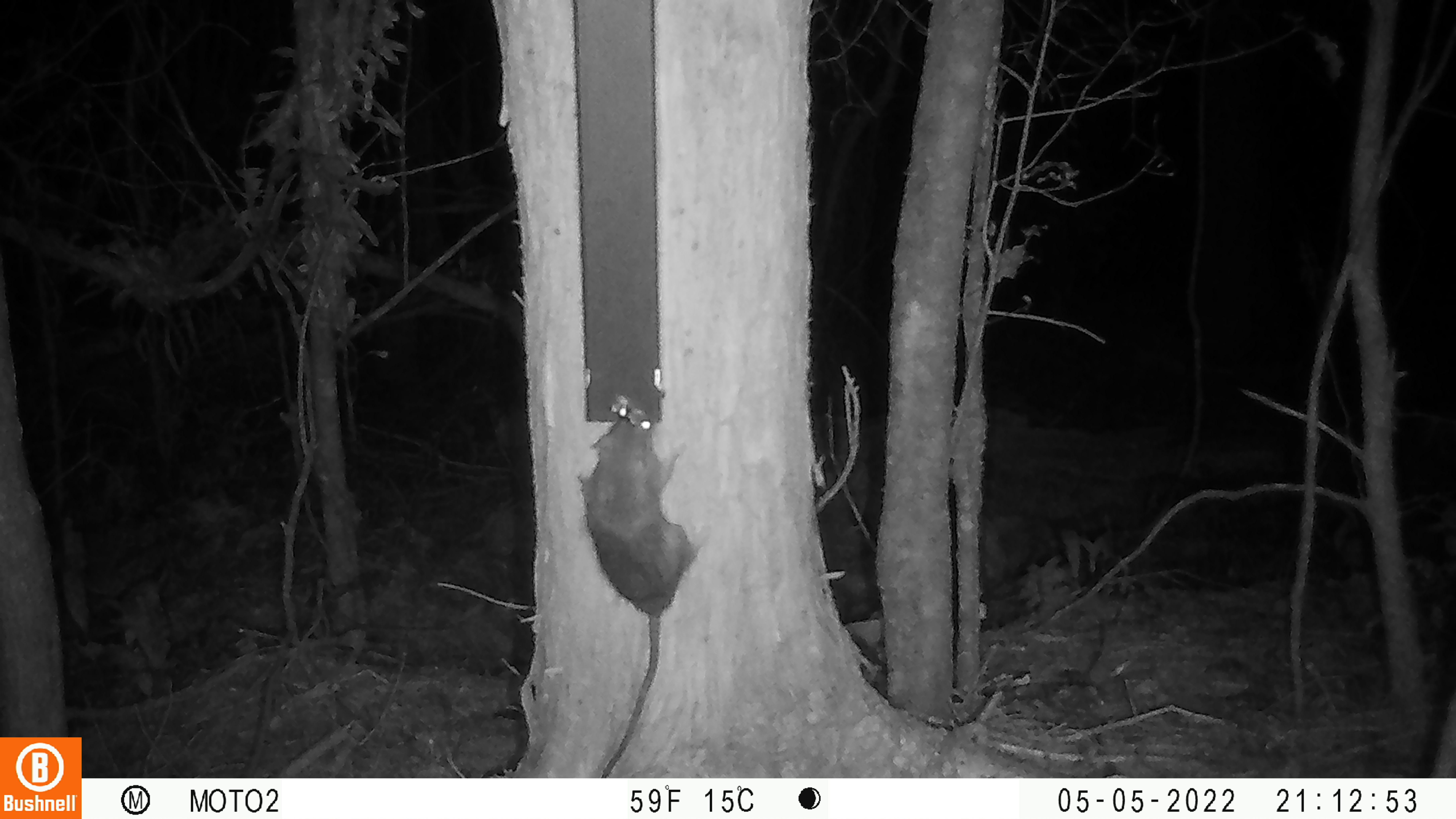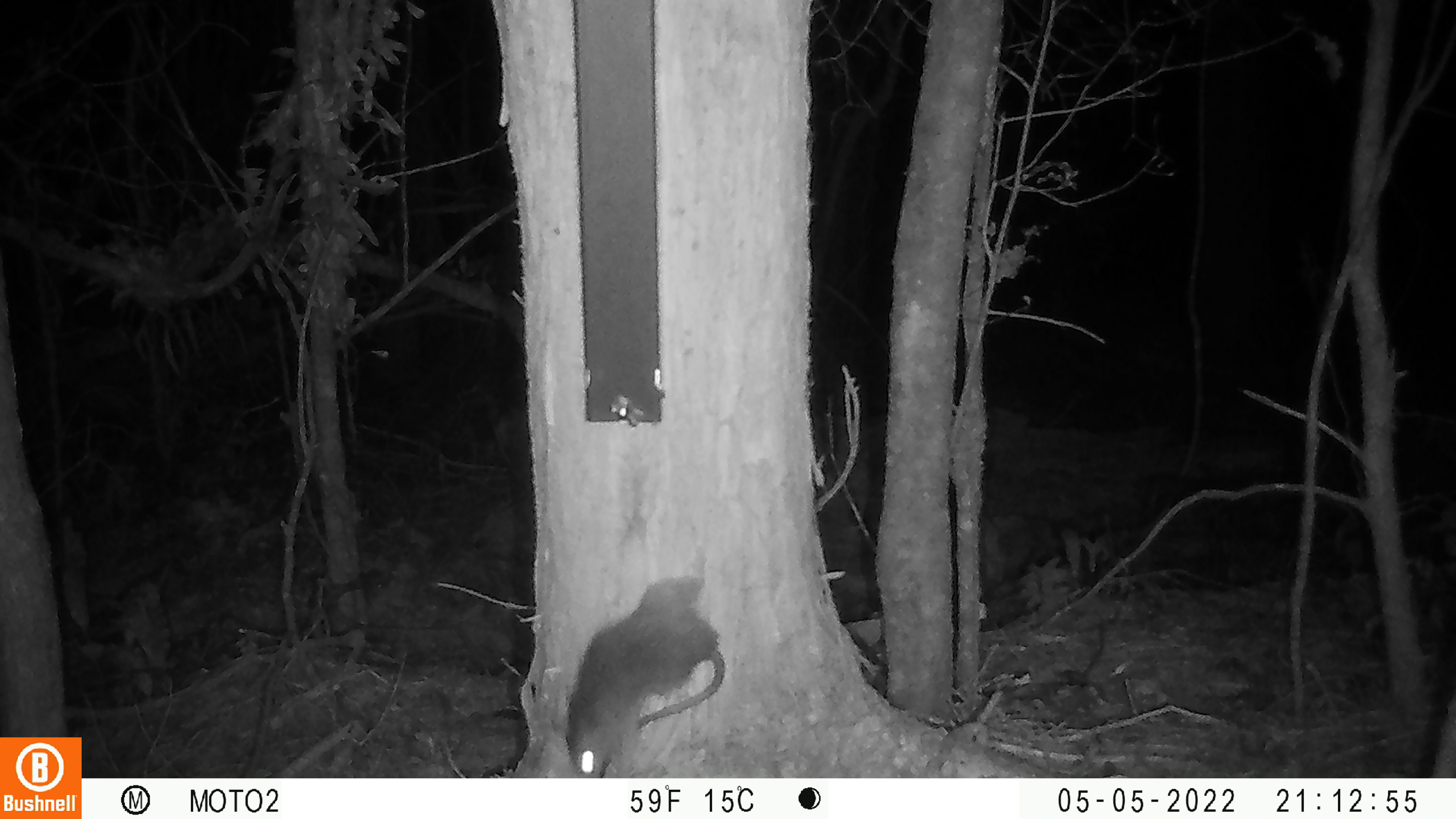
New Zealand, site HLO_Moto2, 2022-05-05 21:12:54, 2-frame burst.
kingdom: Animalia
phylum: Chordata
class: Mammalia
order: Rodentia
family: Muridae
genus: Rattus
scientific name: Rattus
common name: rat